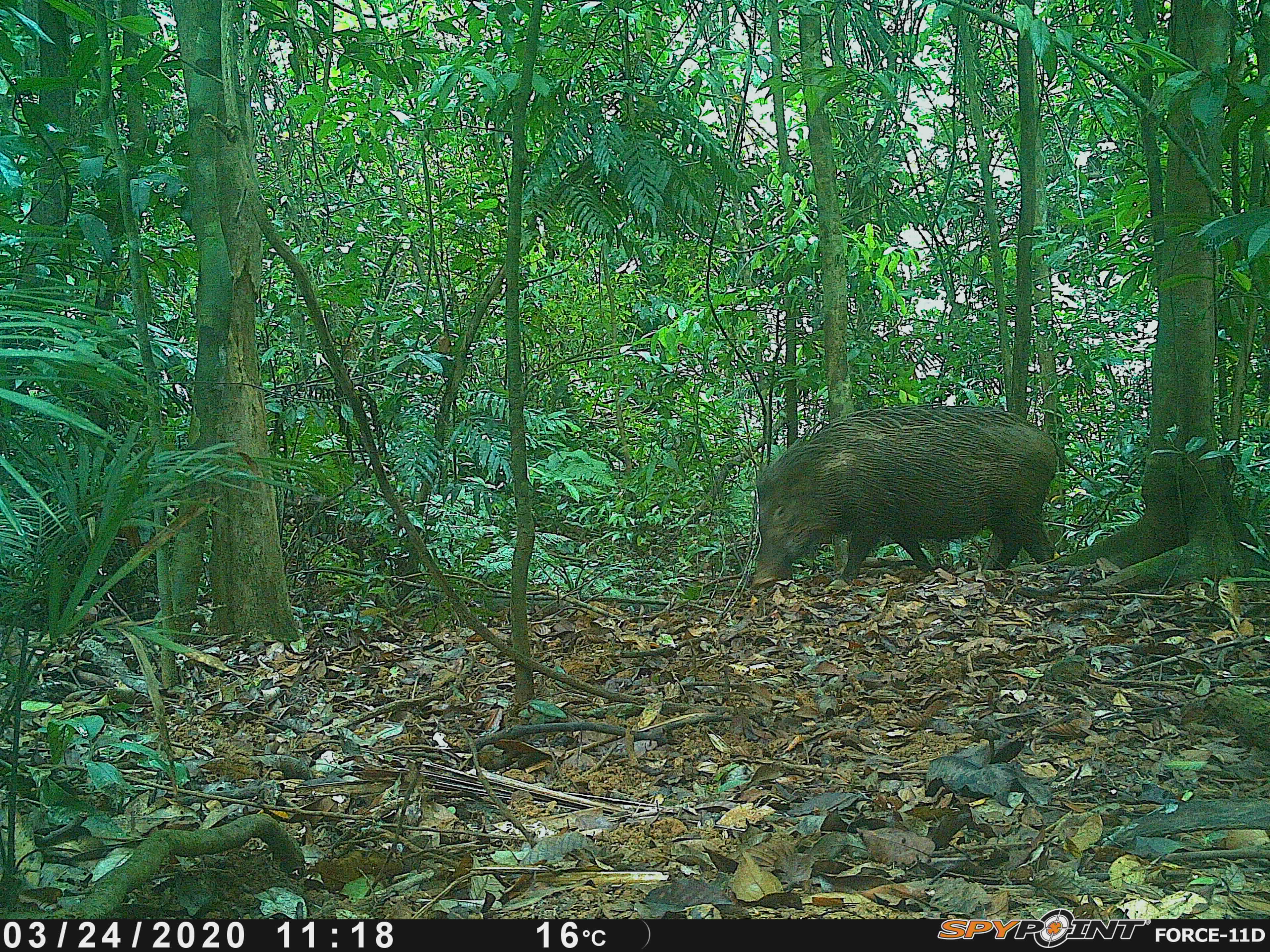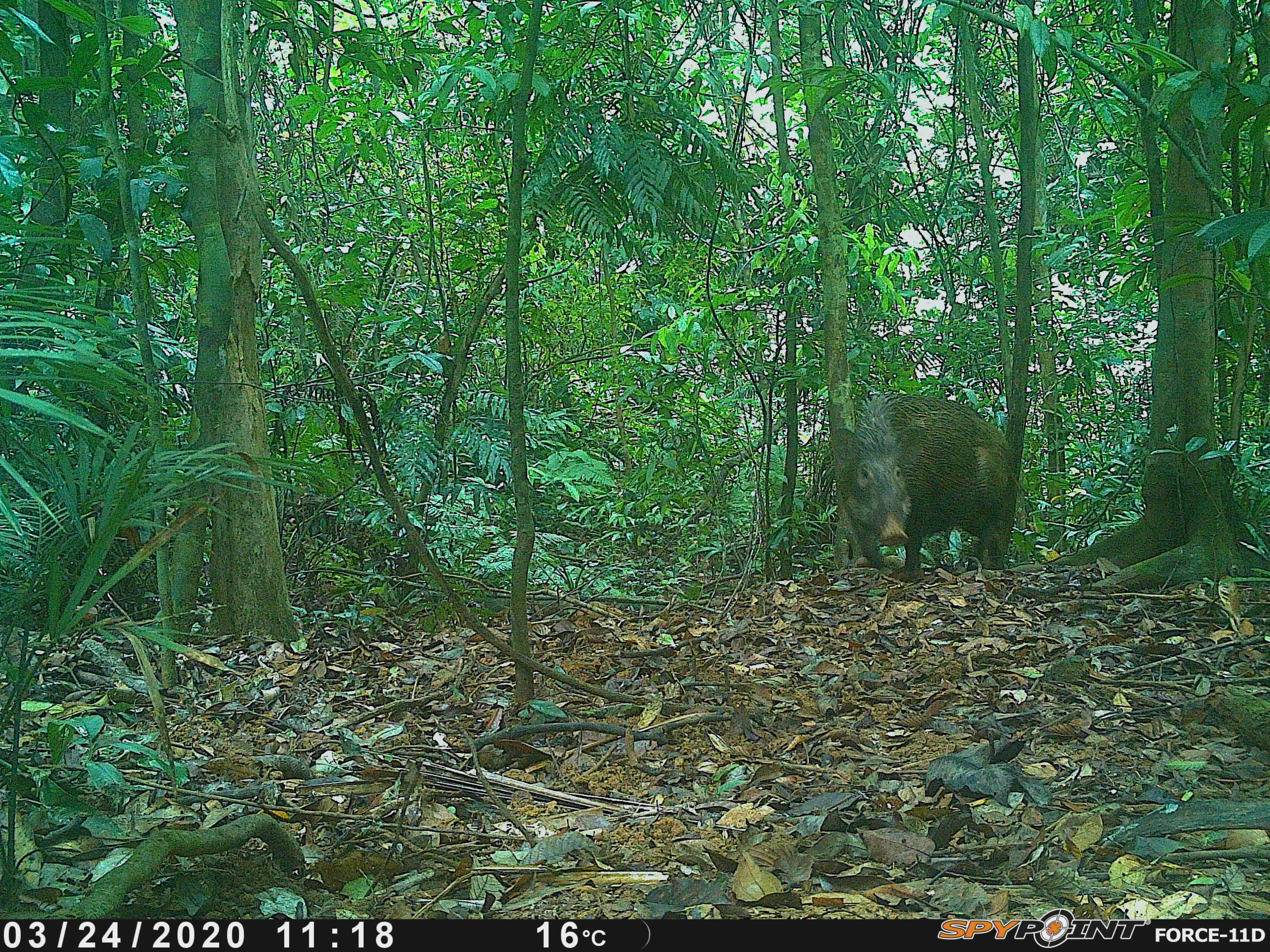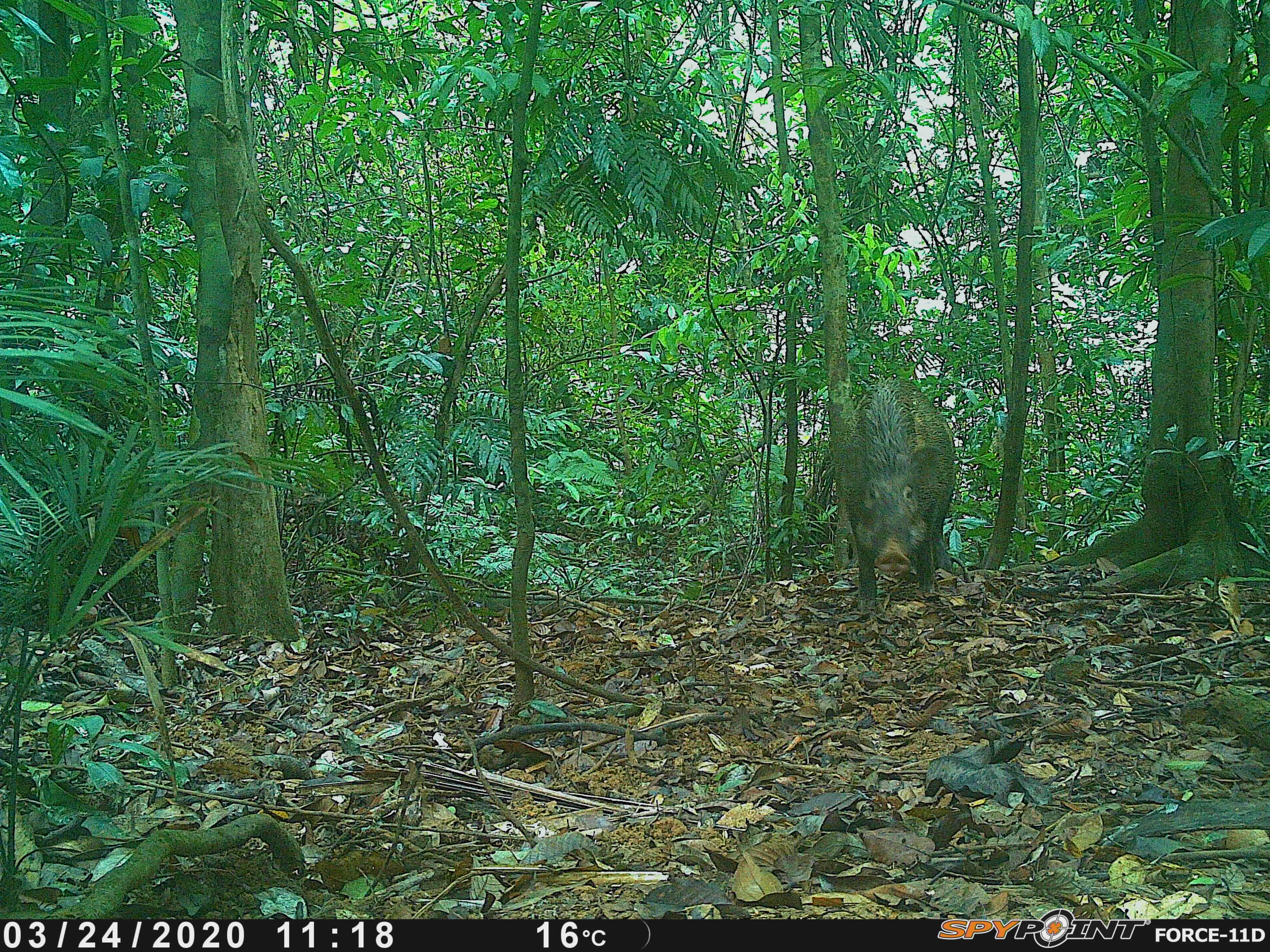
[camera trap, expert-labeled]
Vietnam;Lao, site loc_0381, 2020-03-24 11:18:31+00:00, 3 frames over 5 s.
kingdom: Animalia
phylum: Chordata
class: Mammalia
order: Artiodactyla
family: Suidae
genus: Sus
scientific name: Sus scrofa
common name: eurasian wild pig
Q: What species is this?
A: Eurasian wild pig (Sus scrofa).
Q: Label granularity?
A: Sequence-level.